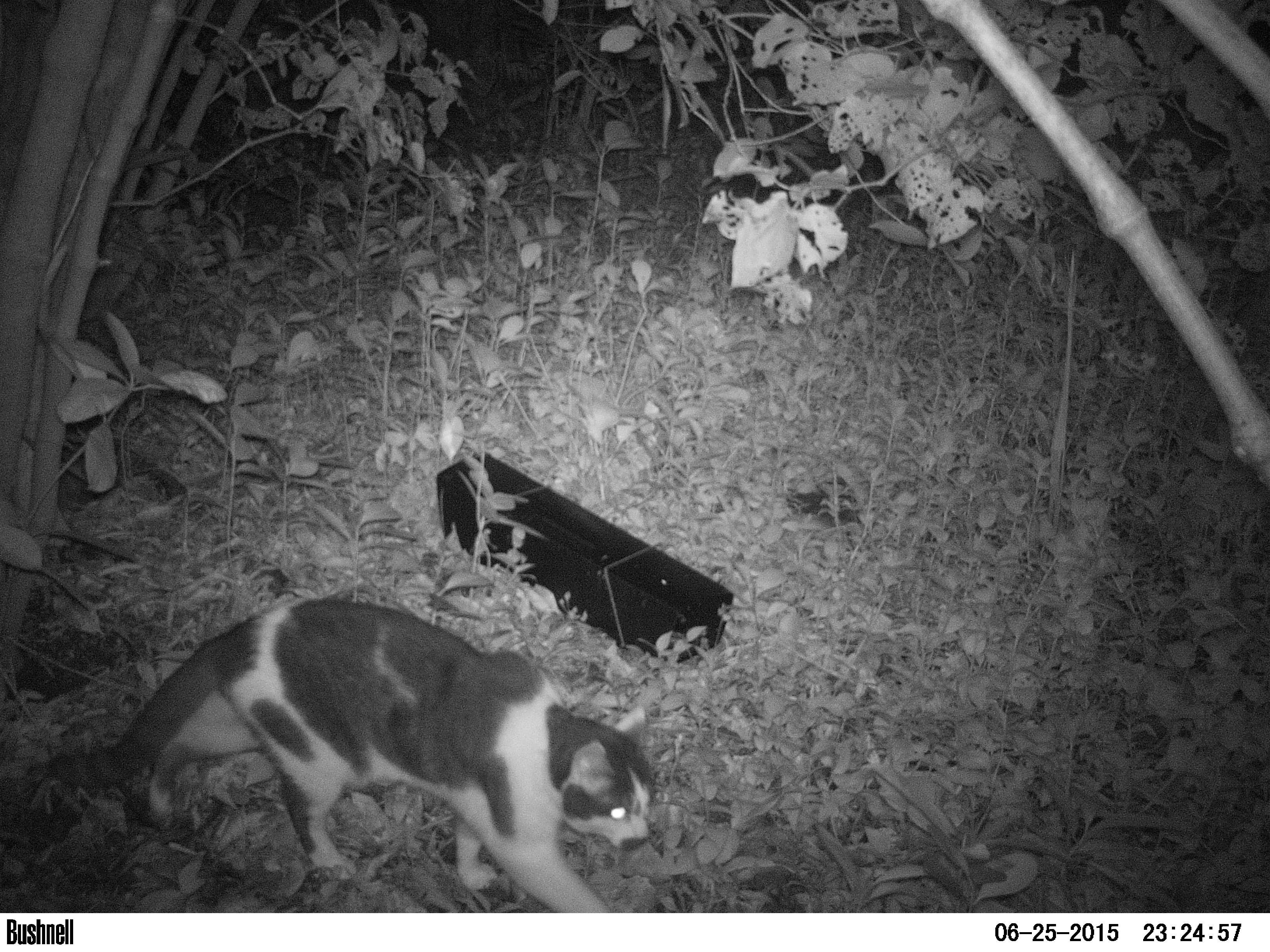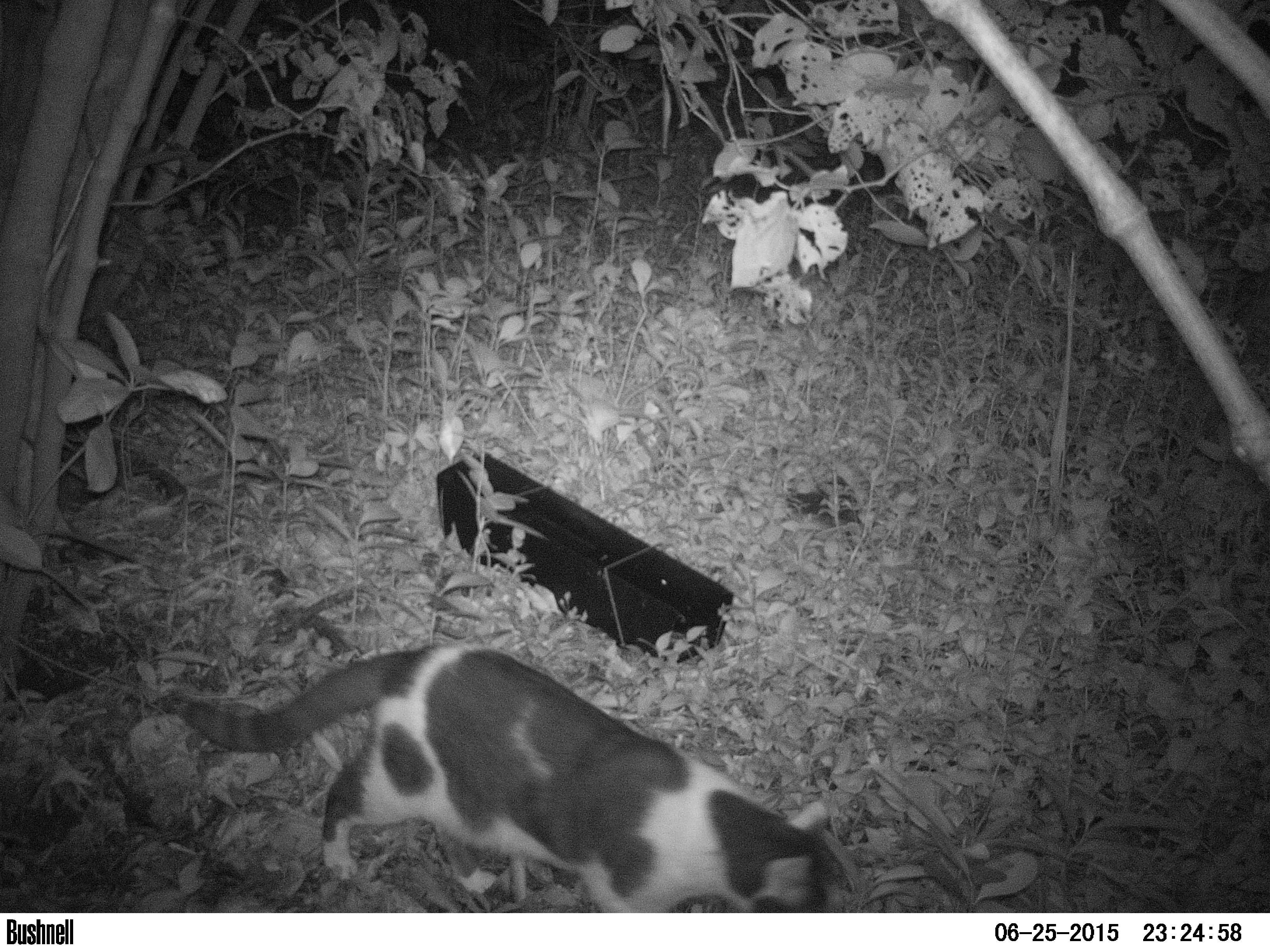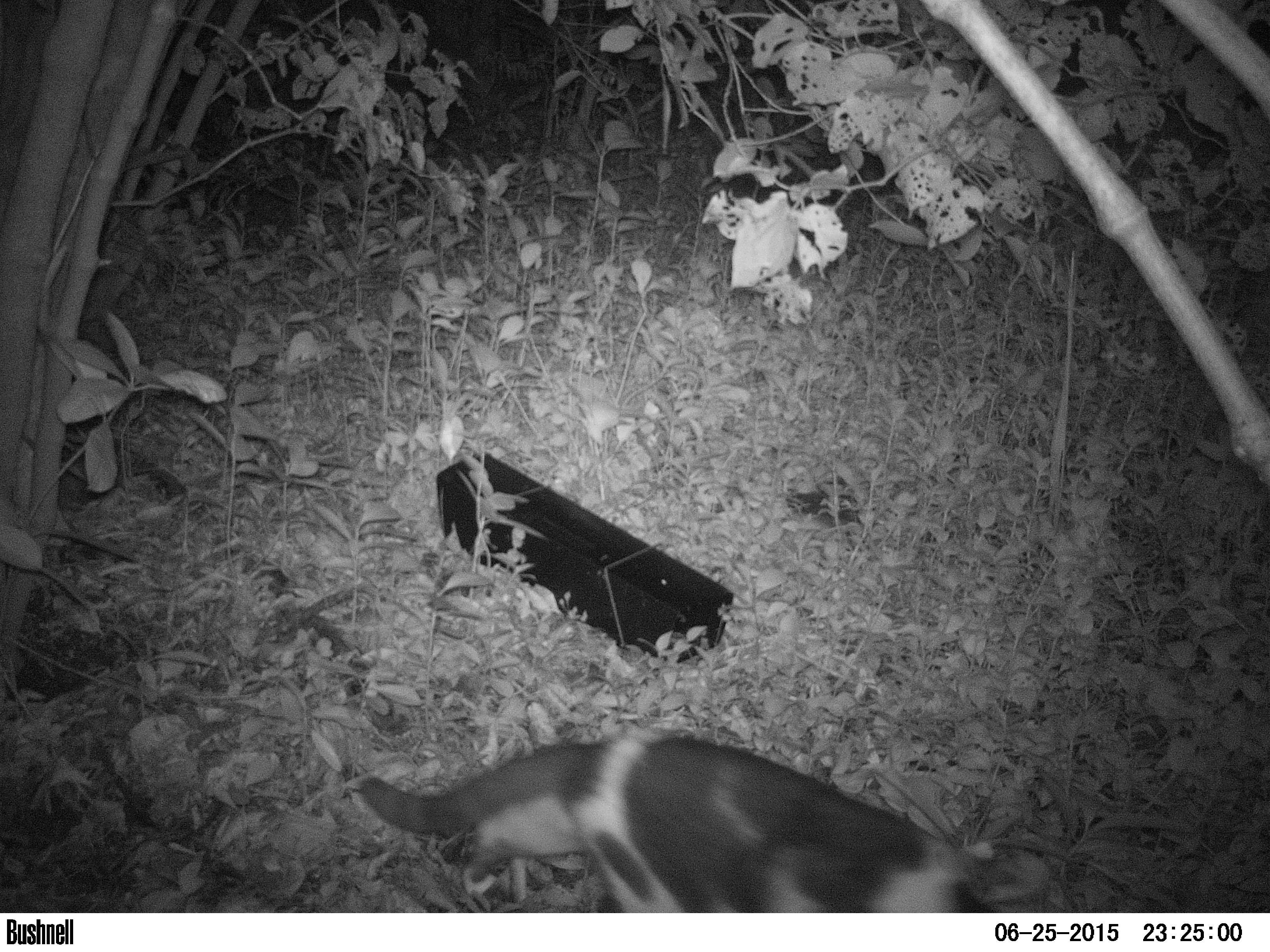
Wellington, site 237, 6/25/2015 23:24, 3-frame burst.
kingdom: Animalia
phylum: Chordata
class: Mammalia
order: Carnivora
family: Felidae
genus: Felis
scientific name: Felis catus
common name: cat